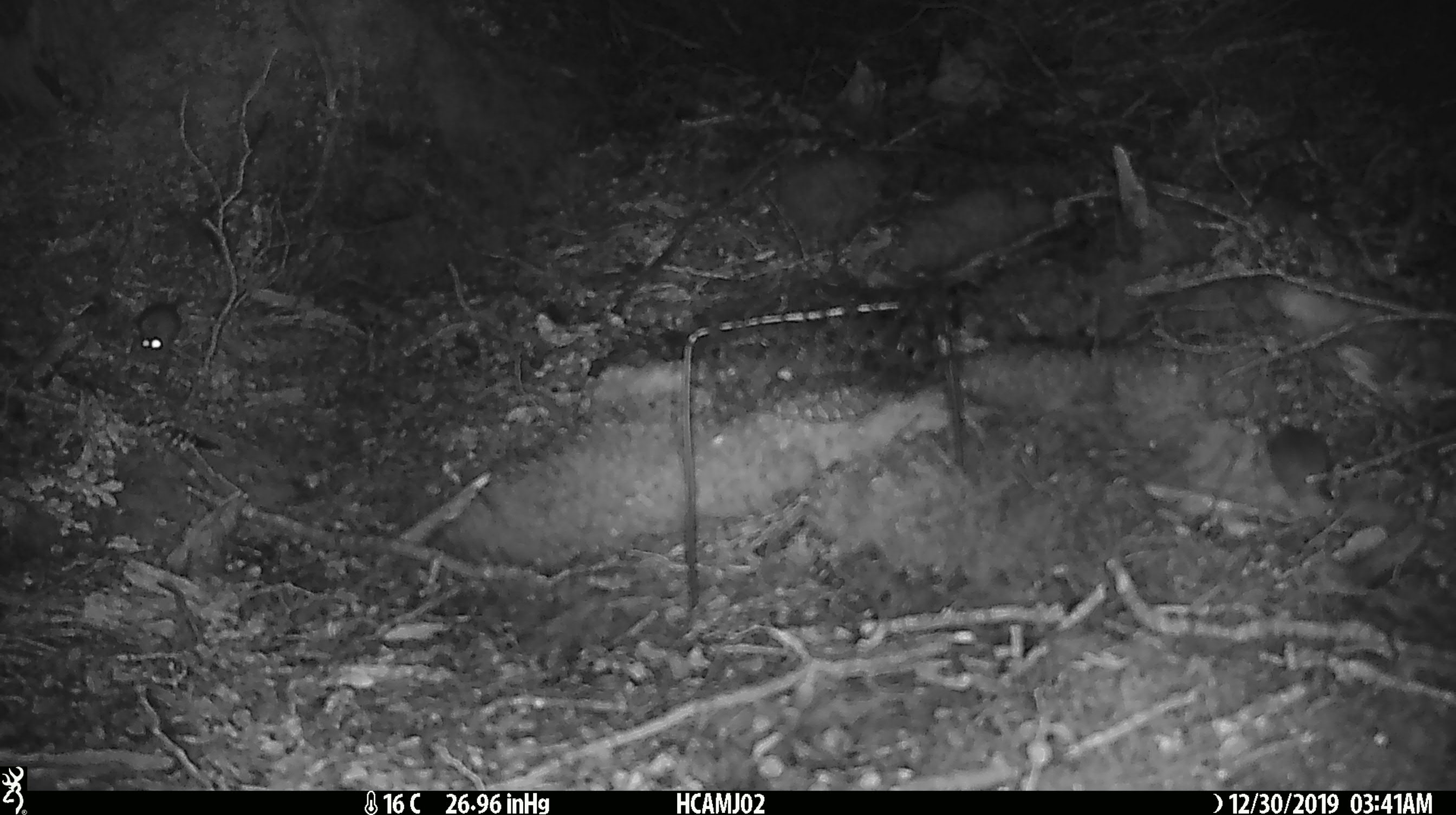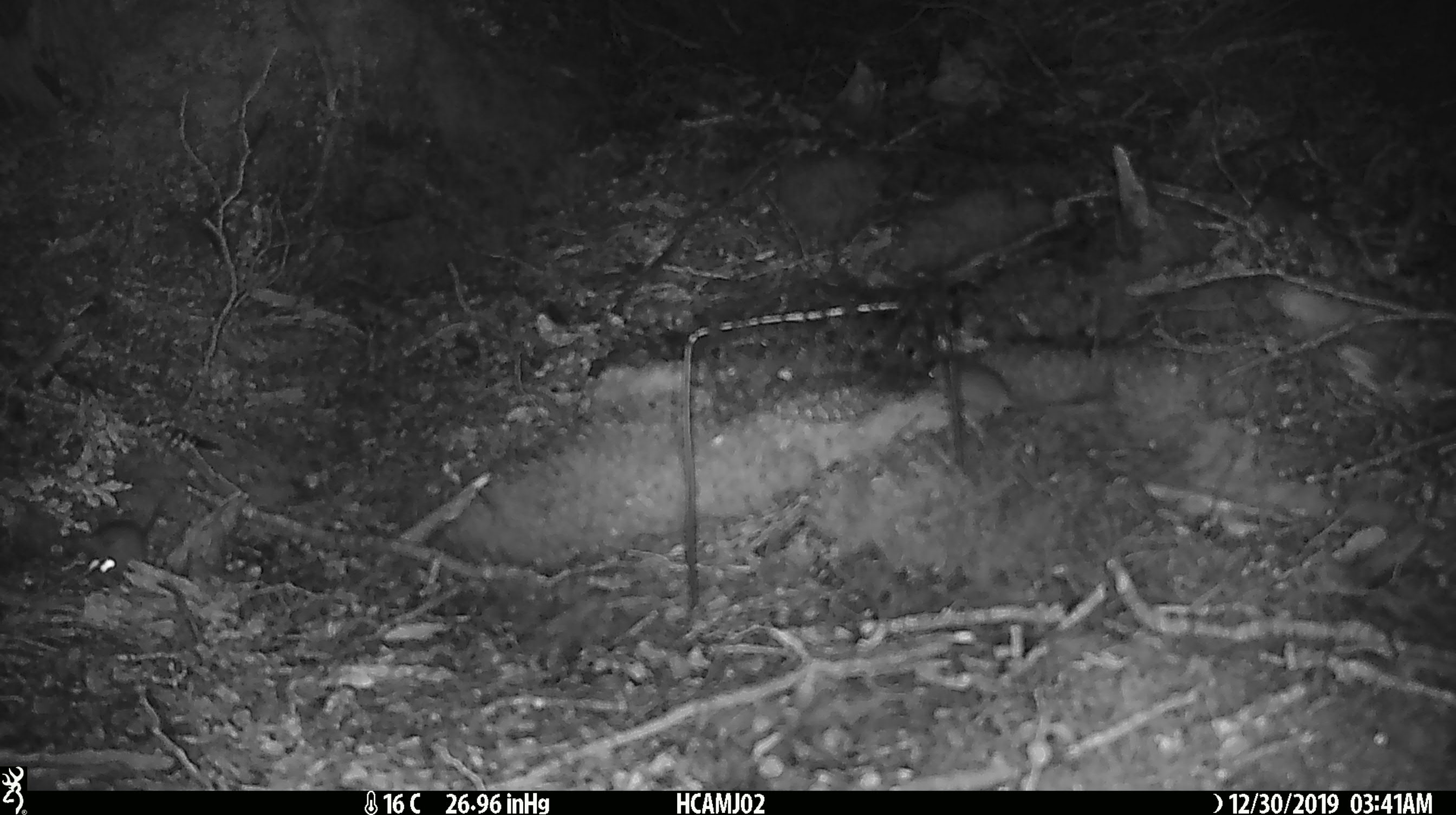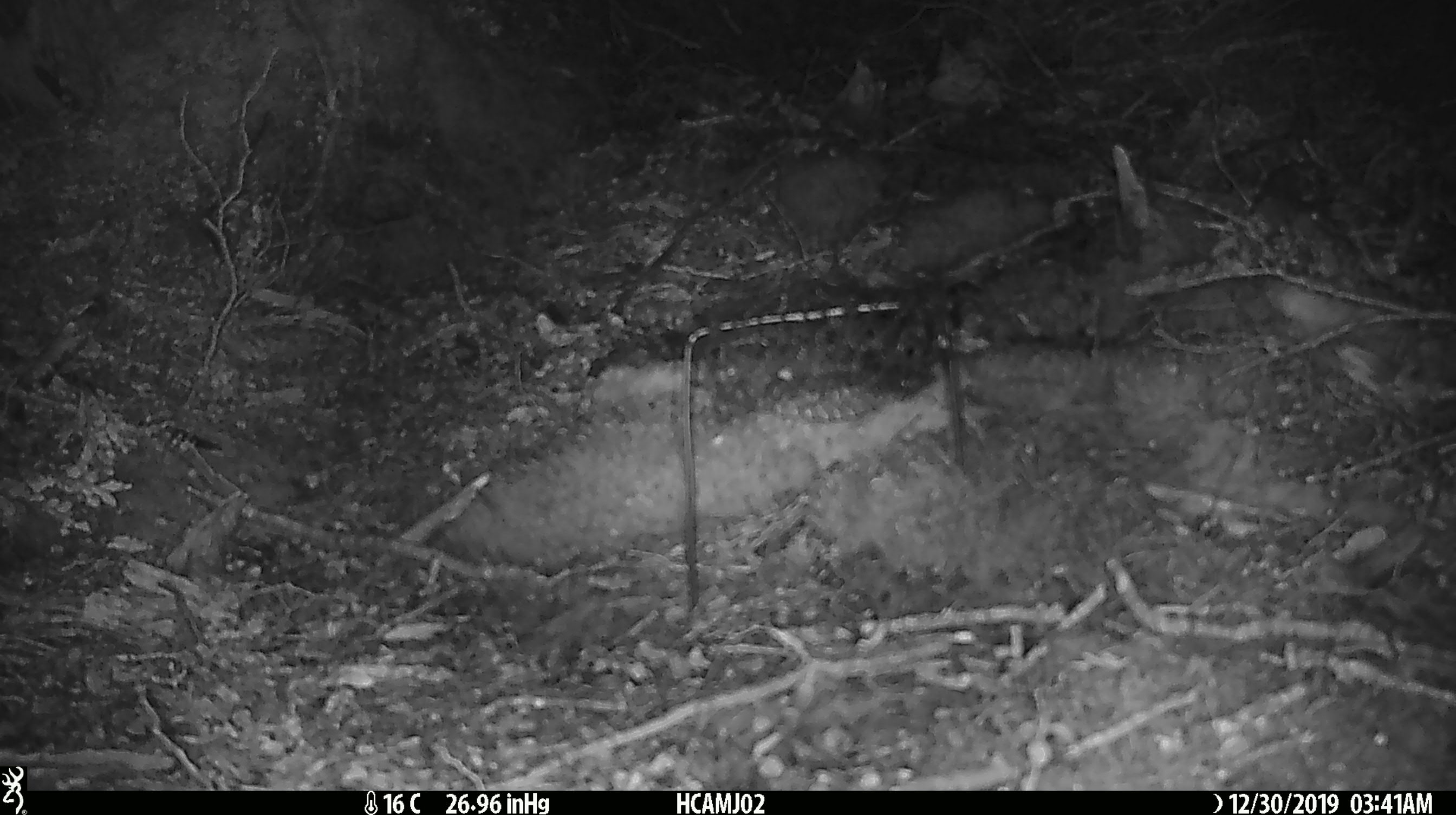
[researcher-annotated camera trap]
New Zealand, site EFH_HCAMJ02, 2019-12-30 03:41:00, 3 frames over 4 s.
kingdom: Animalia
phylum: Chordata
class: Mammalia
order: Rodentia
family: Muridae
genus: Mus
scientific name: Mus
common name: mouse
Mouse (Mus).